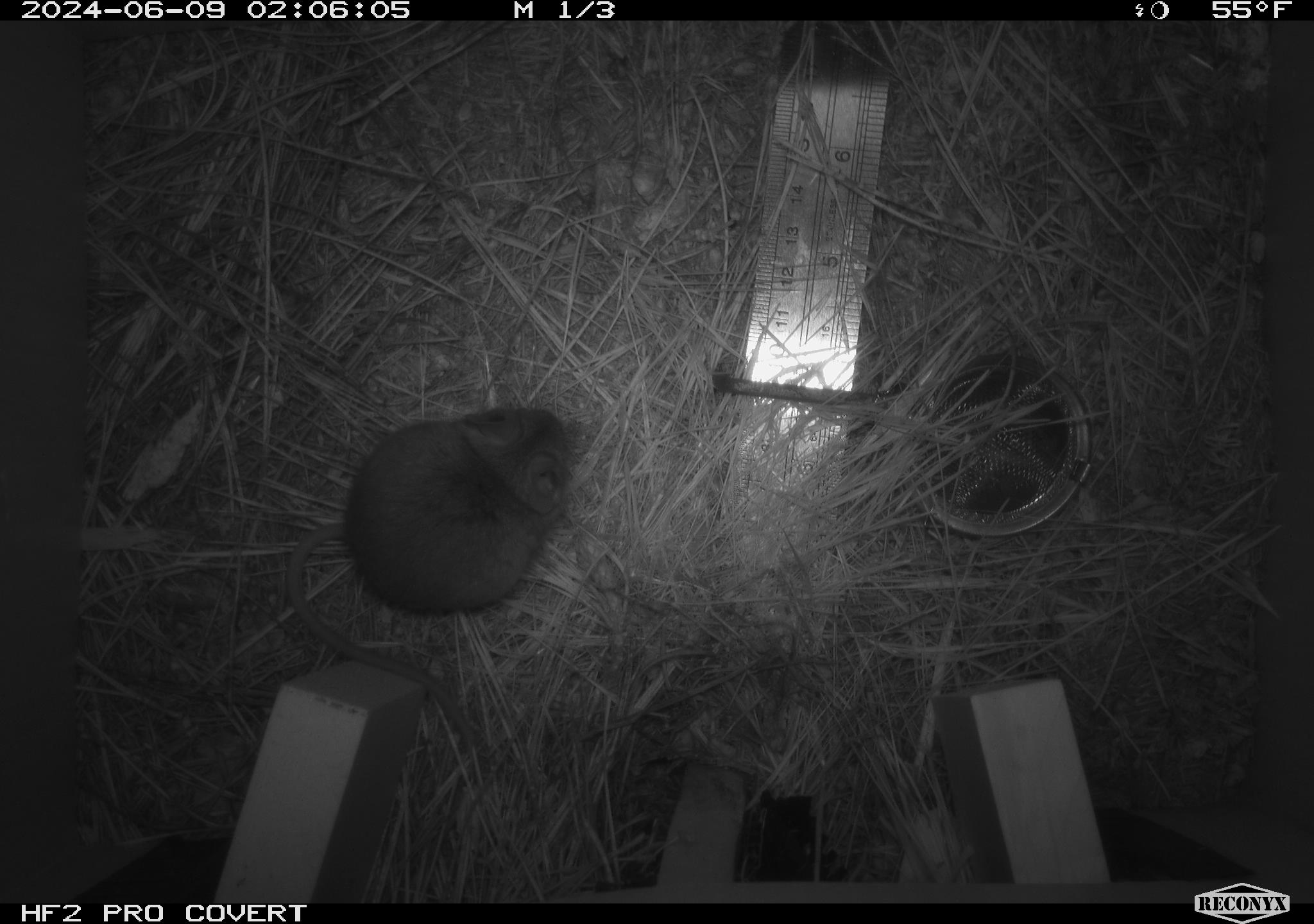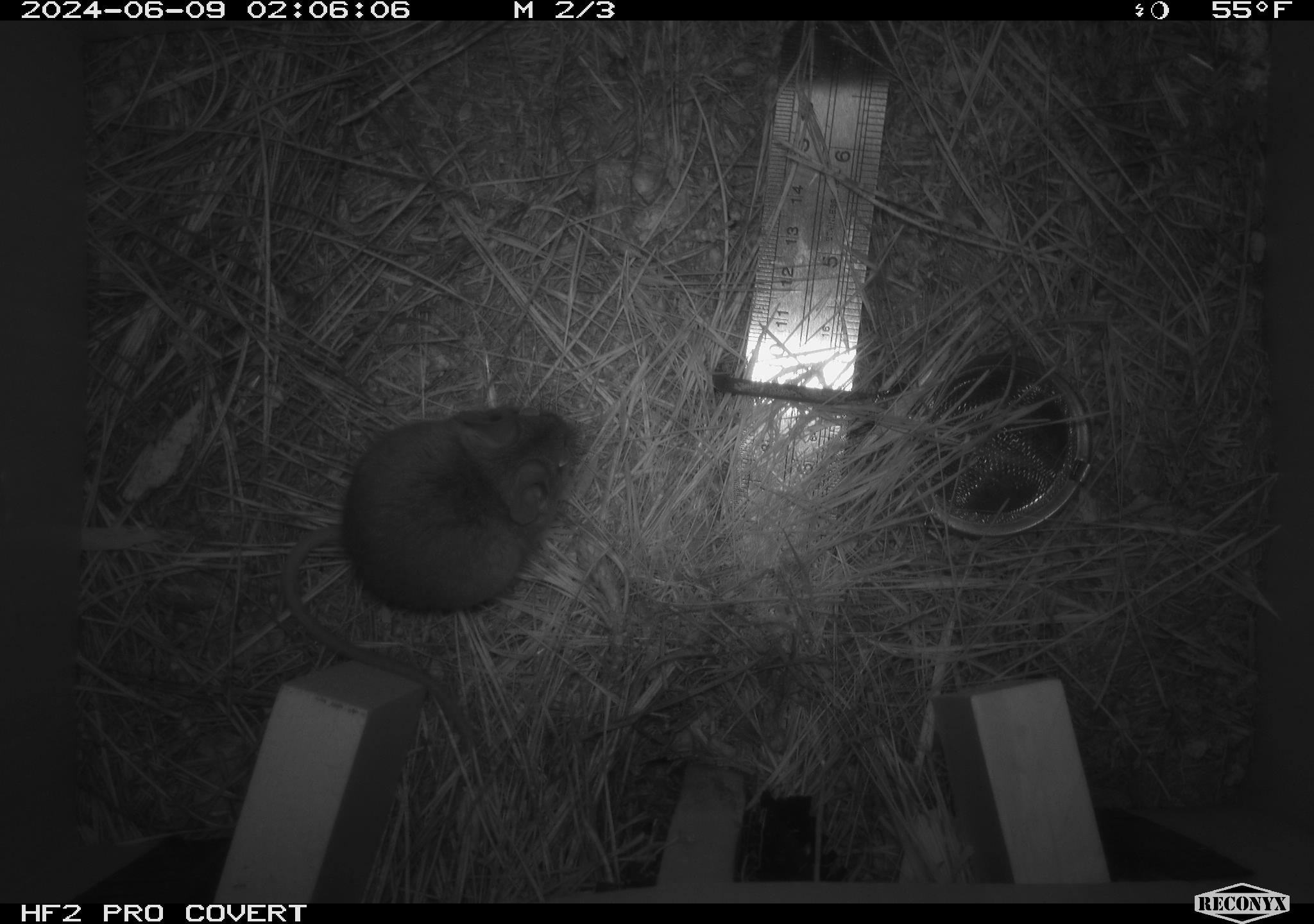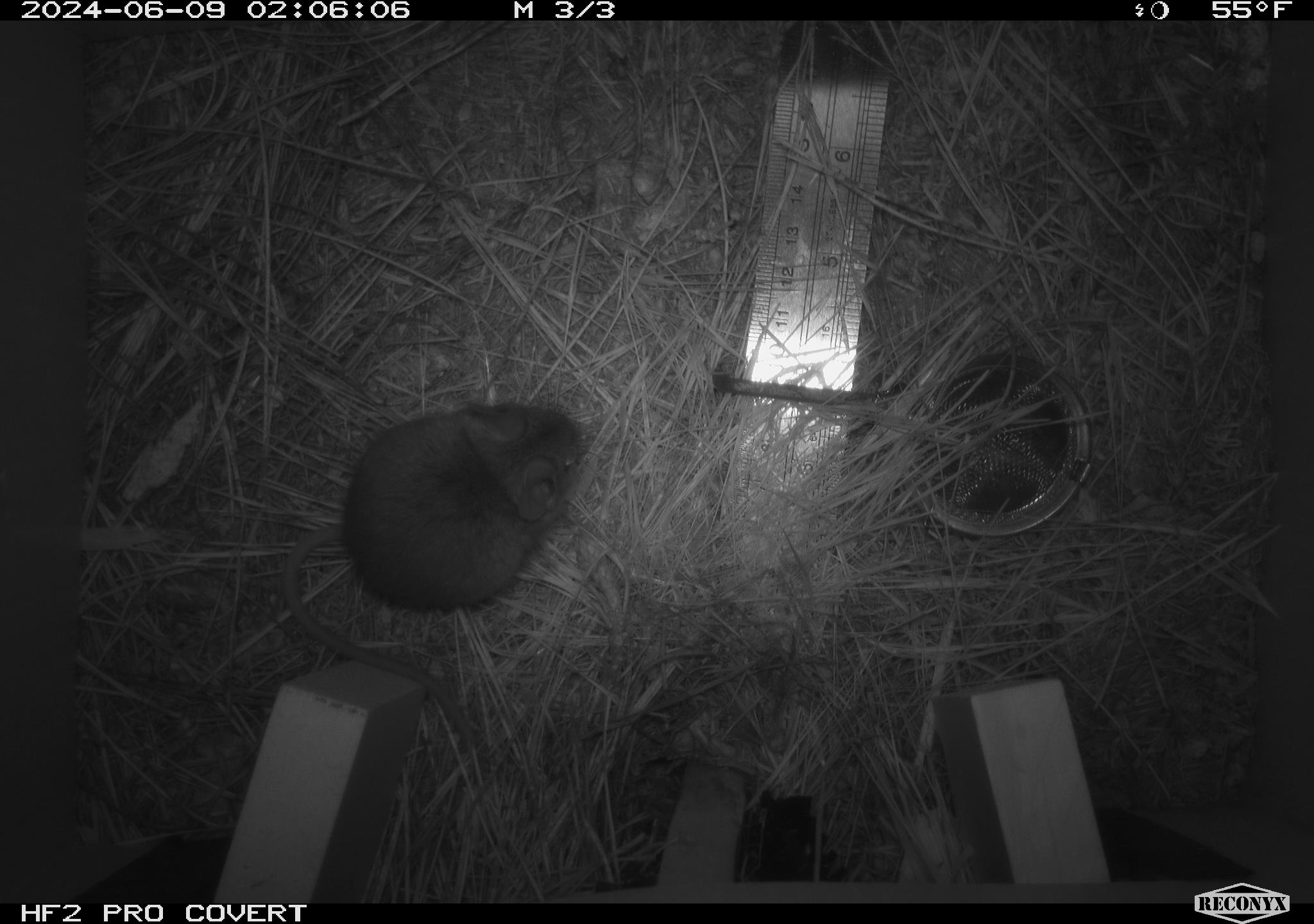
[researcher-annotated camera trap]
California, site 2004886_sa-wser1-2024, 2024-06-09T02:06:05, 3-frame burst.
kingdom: Animalia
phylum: Chordata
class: Mammalia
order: Rodentia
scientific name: Rodentia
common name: mouse species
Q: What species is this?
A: Mouse species (Rodentia).